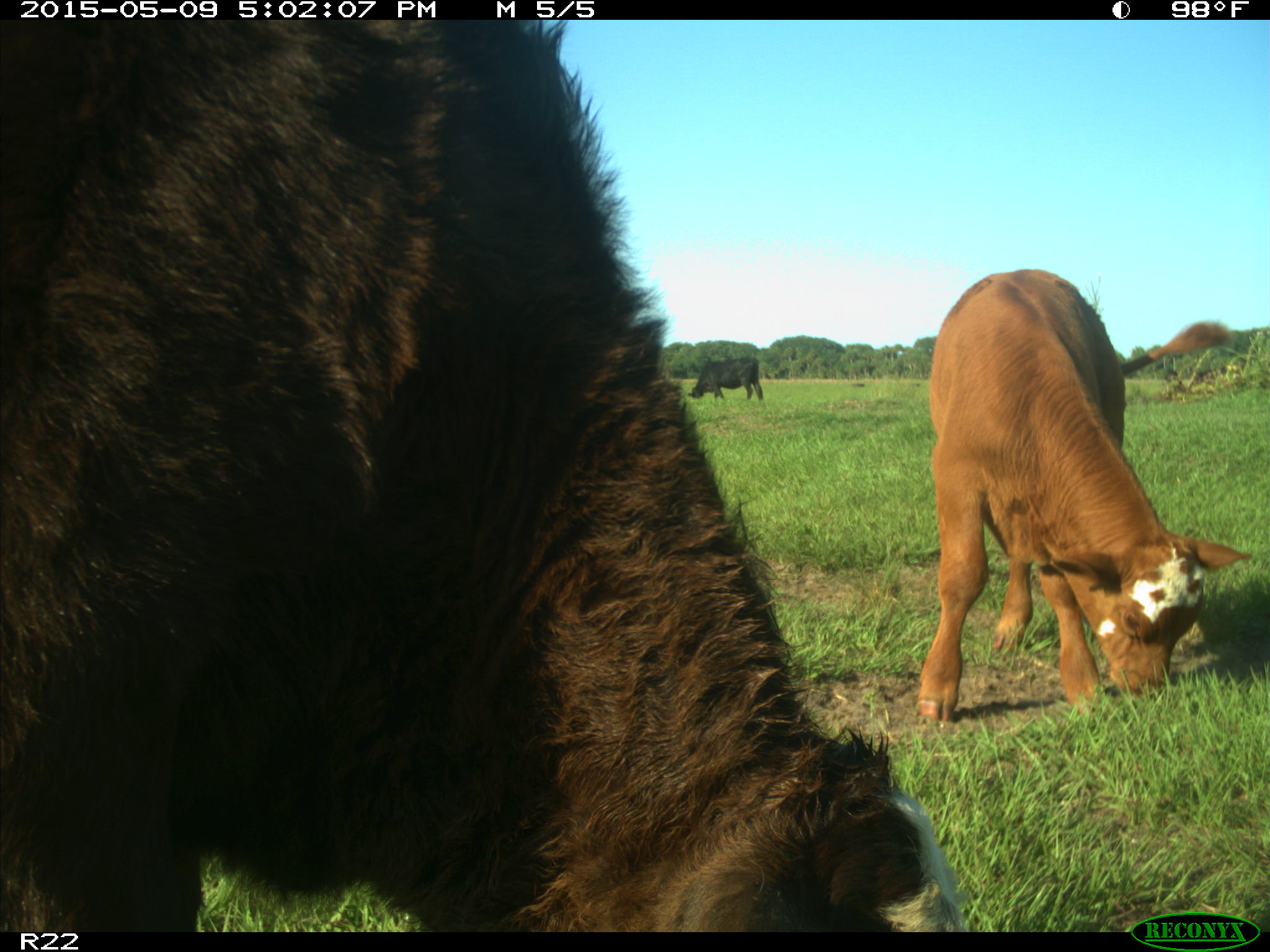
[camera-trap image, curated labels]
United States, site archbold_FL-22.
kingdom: Animalia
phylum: Chordata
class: Mammalia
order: Artiodactyla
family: Bovidae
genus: Bos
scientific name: Bos taurus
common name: domestic cow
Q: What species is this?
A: Bos taurus (domestic cow).